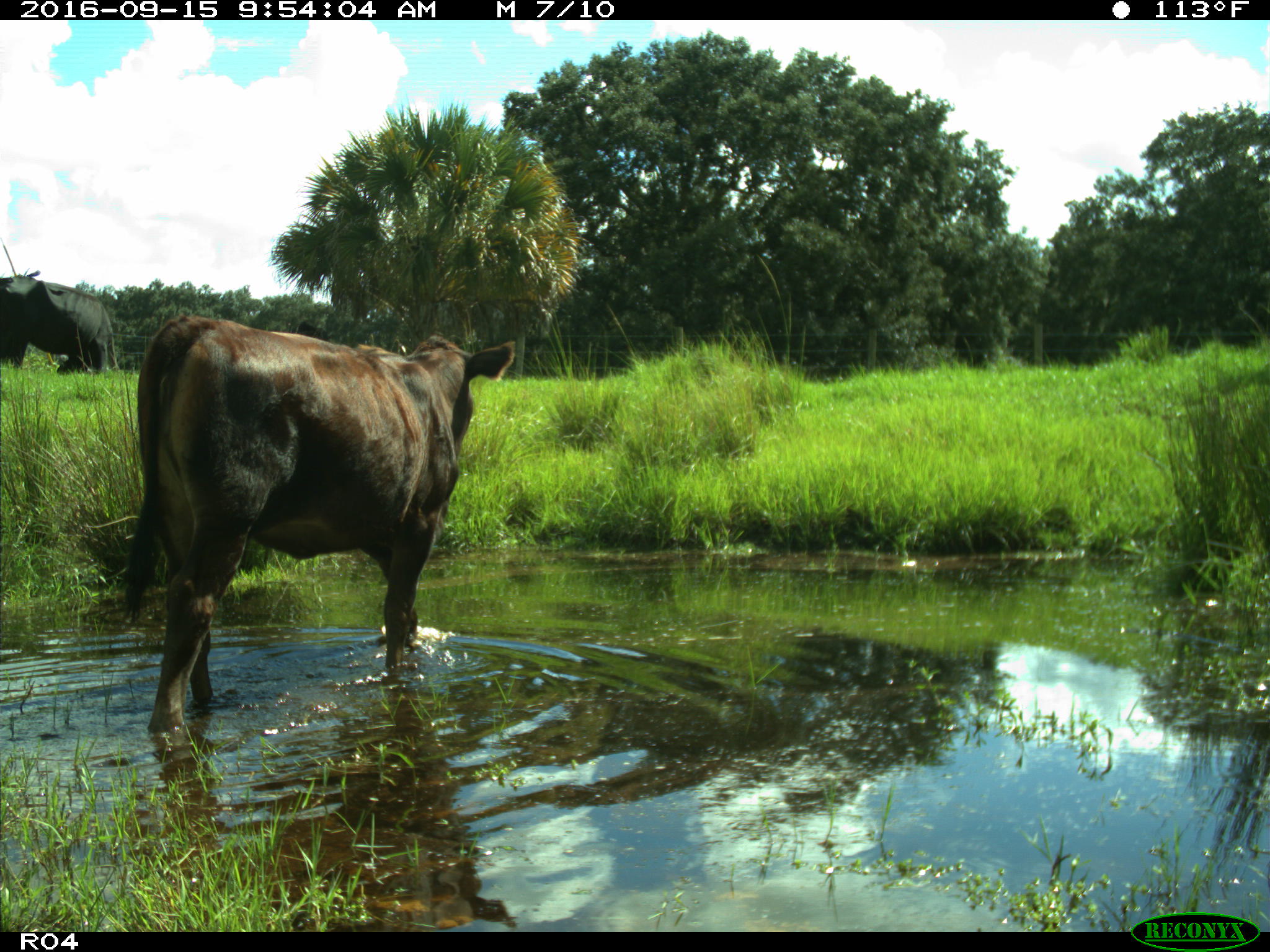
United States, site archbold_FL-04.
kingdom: Animalia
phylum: Chordata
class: Mammalia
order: Artiodactyla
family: Bovidae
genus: Bos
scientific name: Bos taurus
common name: domestic cow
Bos taurus (domestic cow).